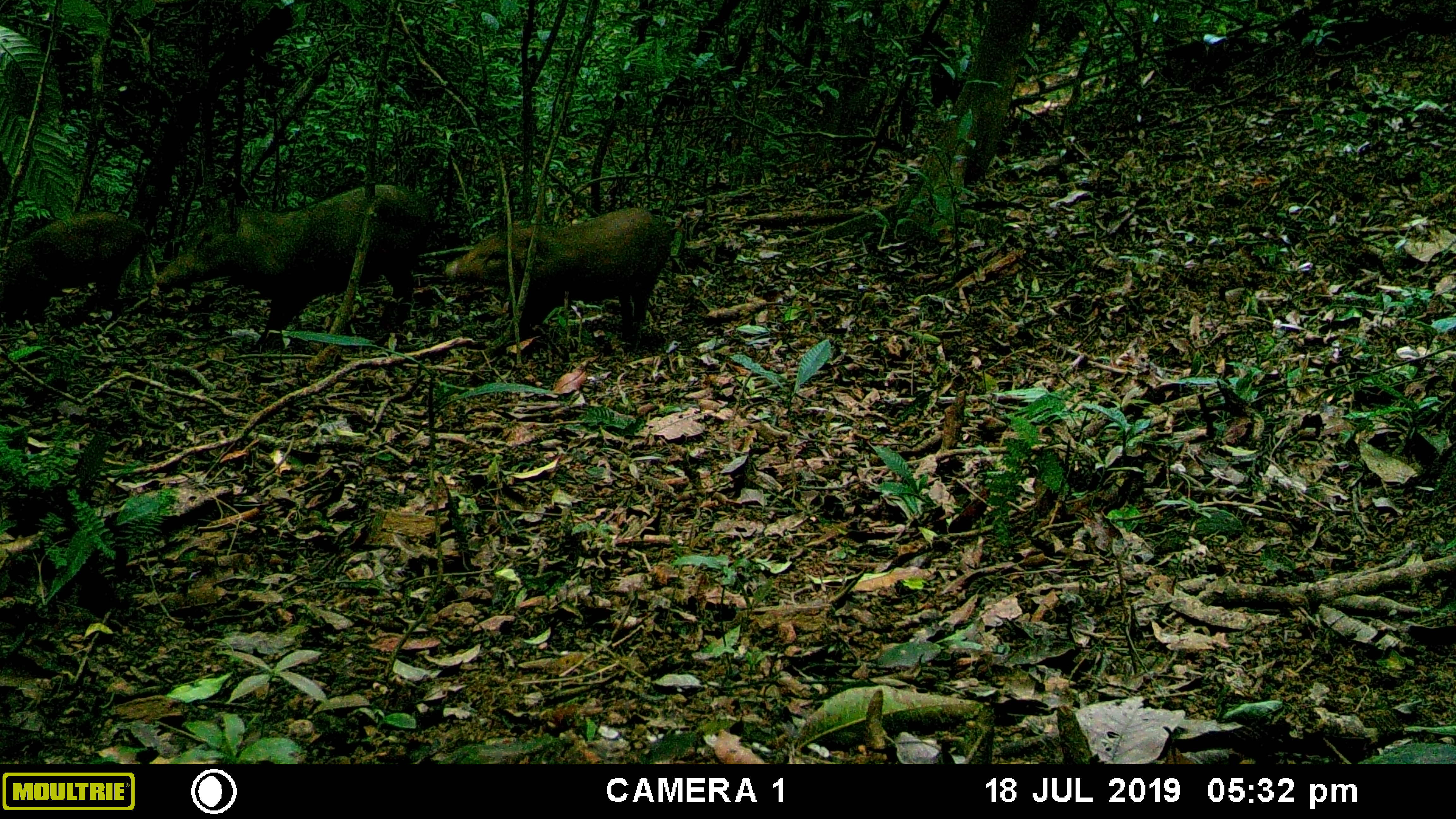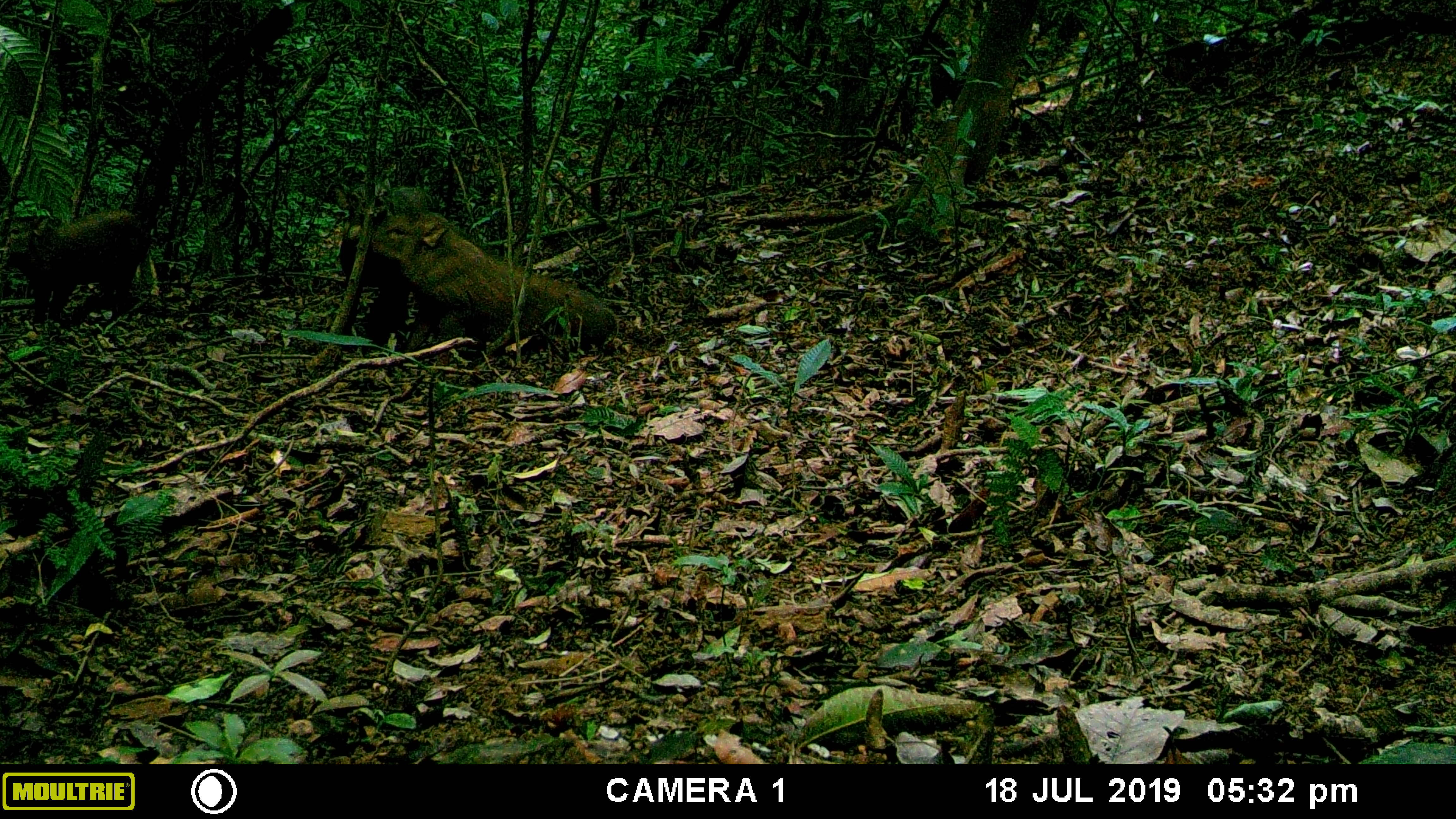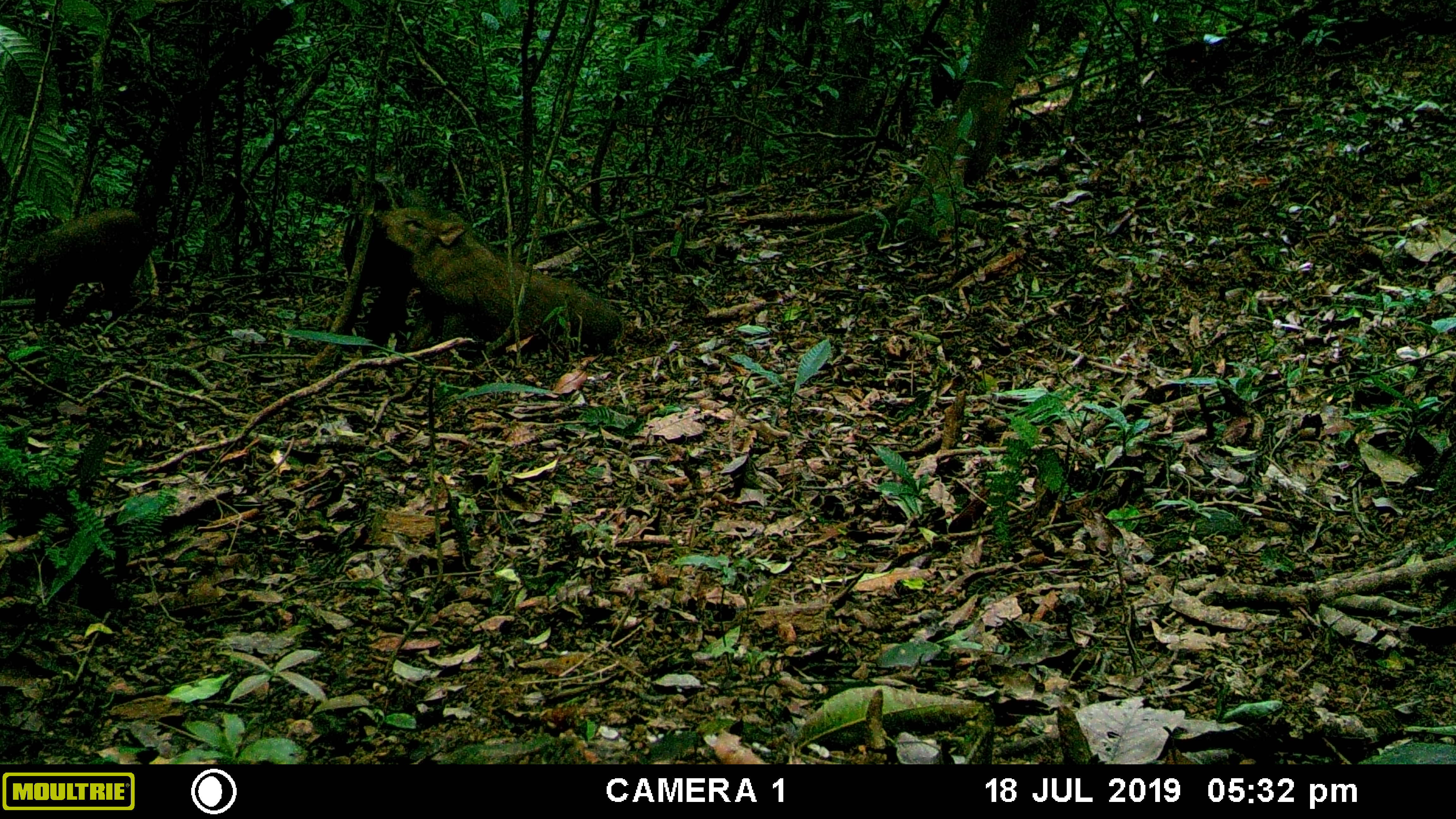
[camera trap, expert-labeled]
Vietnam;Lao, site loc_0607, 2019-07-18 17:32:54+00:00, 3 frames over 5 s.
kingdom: Animalia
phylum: Chordata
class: Mammalia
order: Artiodactyla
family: Suidae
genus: Sus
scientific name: Sus scrofa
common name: eurasian wild pig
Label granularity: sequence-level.